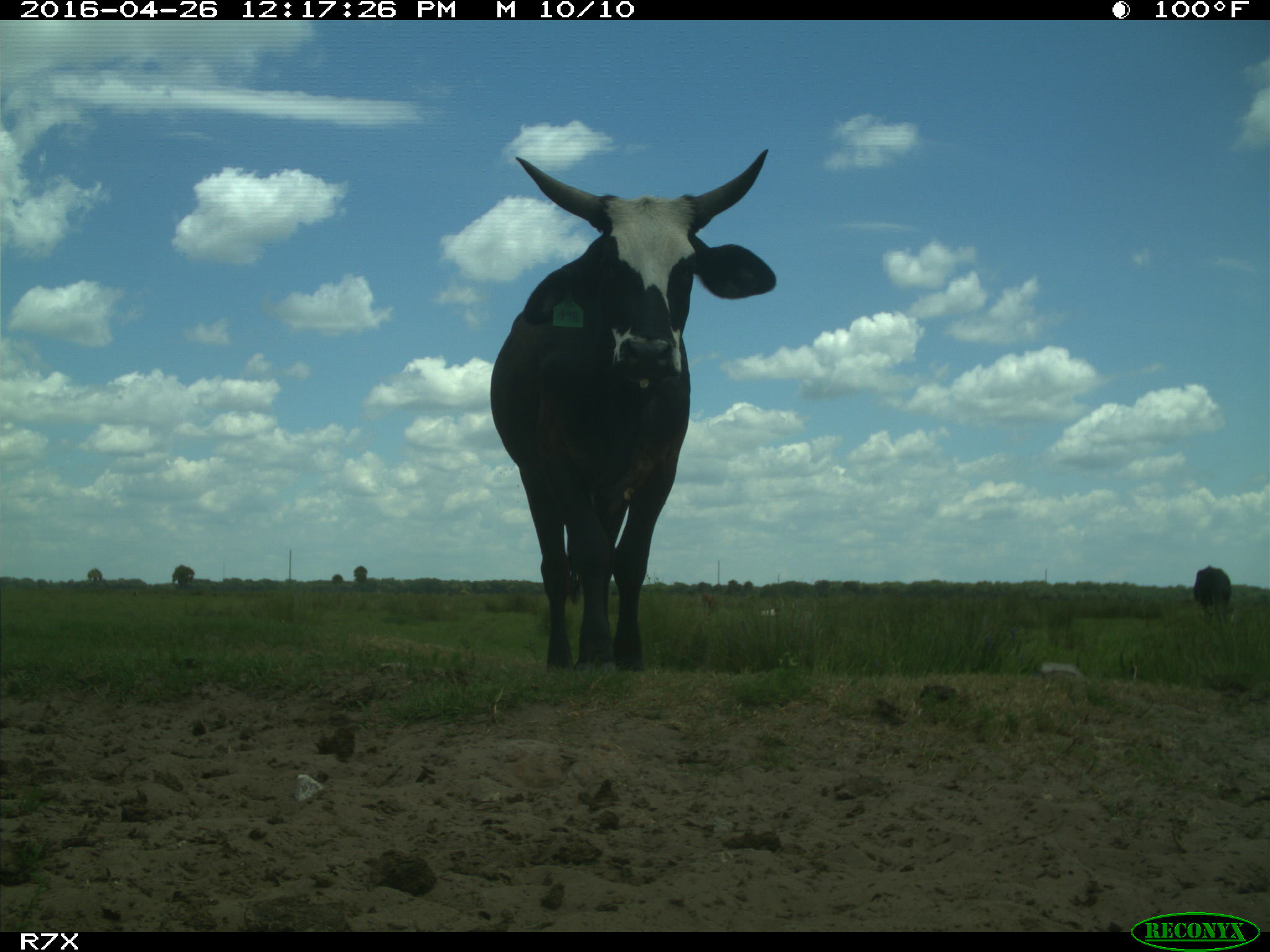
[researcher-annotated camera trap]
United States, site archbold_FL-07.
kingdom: Animalia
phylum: Chordata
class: Mammalia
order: Artiodactyla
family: Bovidae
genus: Bos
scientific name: Bos taurus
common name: domestic cow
Bos taurus (domestic cow).